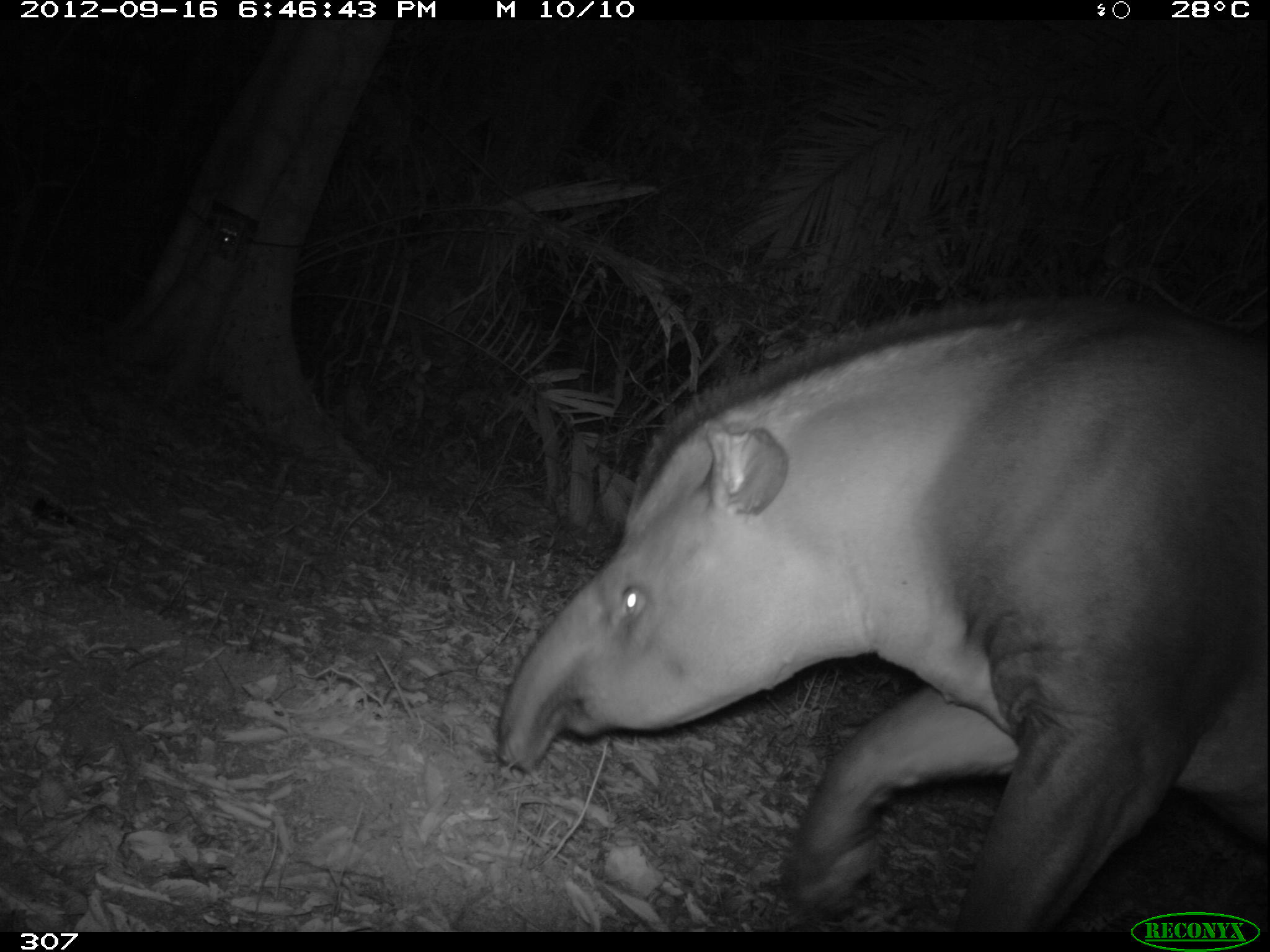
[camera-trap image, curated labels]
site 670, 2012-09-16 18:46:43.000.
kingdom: Animalia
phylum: Chordata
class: Mammalia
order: Perissodactyla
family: Tapiridae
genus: Tapirus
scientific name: Tapirus terrestris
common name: south american tapir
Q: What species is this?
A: Tapirus terrestris (south american tapir).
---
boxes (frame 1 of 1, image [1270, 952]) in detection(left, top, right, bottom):
tapirus terrestris: detection(491, 296, 1268, 933)